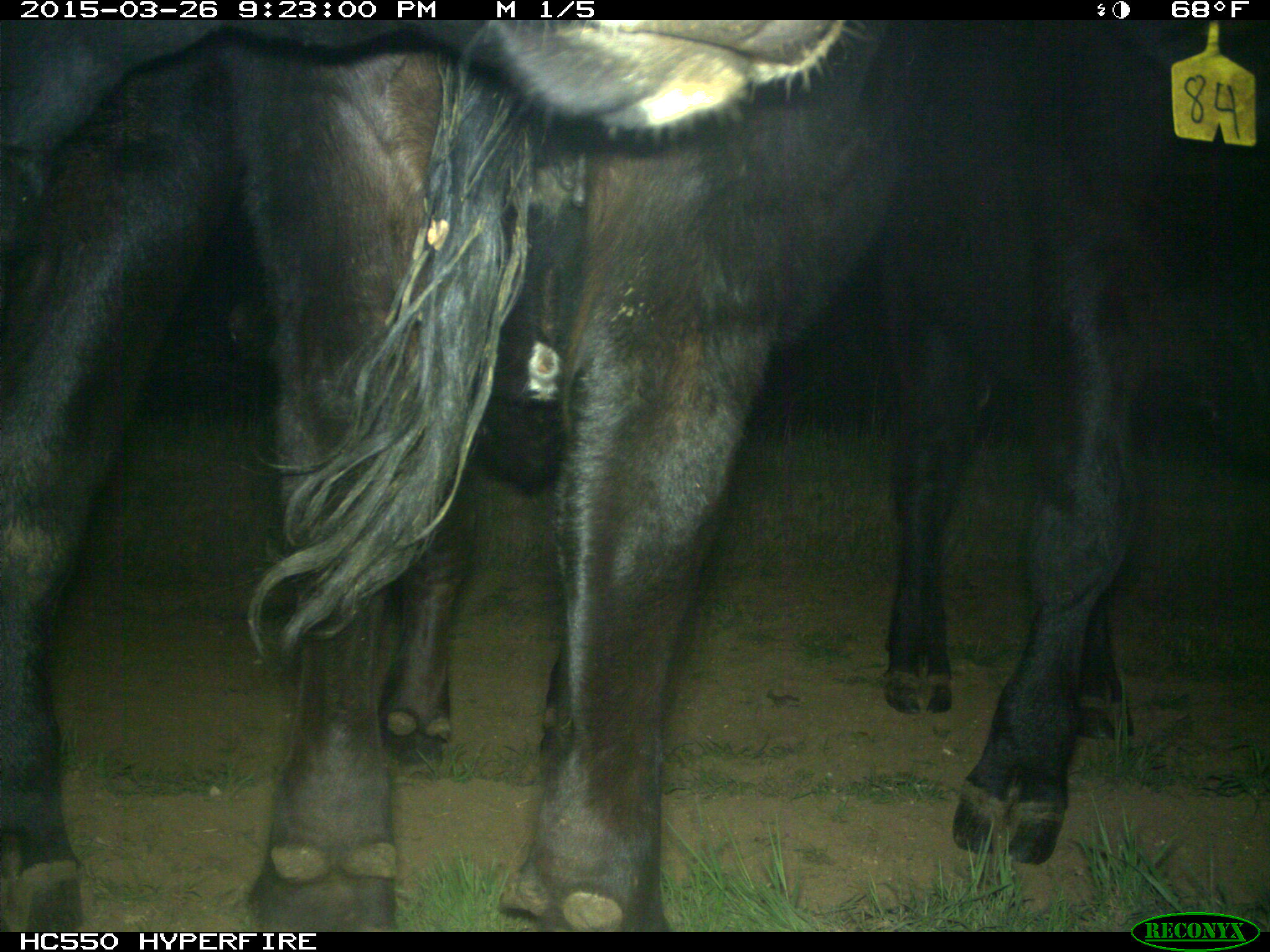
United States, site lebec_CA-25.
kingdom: Animalia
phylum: Chordata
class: Mammalia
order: Artiodactyla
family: Bovidae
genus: Bos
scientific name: Bos taurus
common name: domestic cow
Bos taurus (domestic cow).